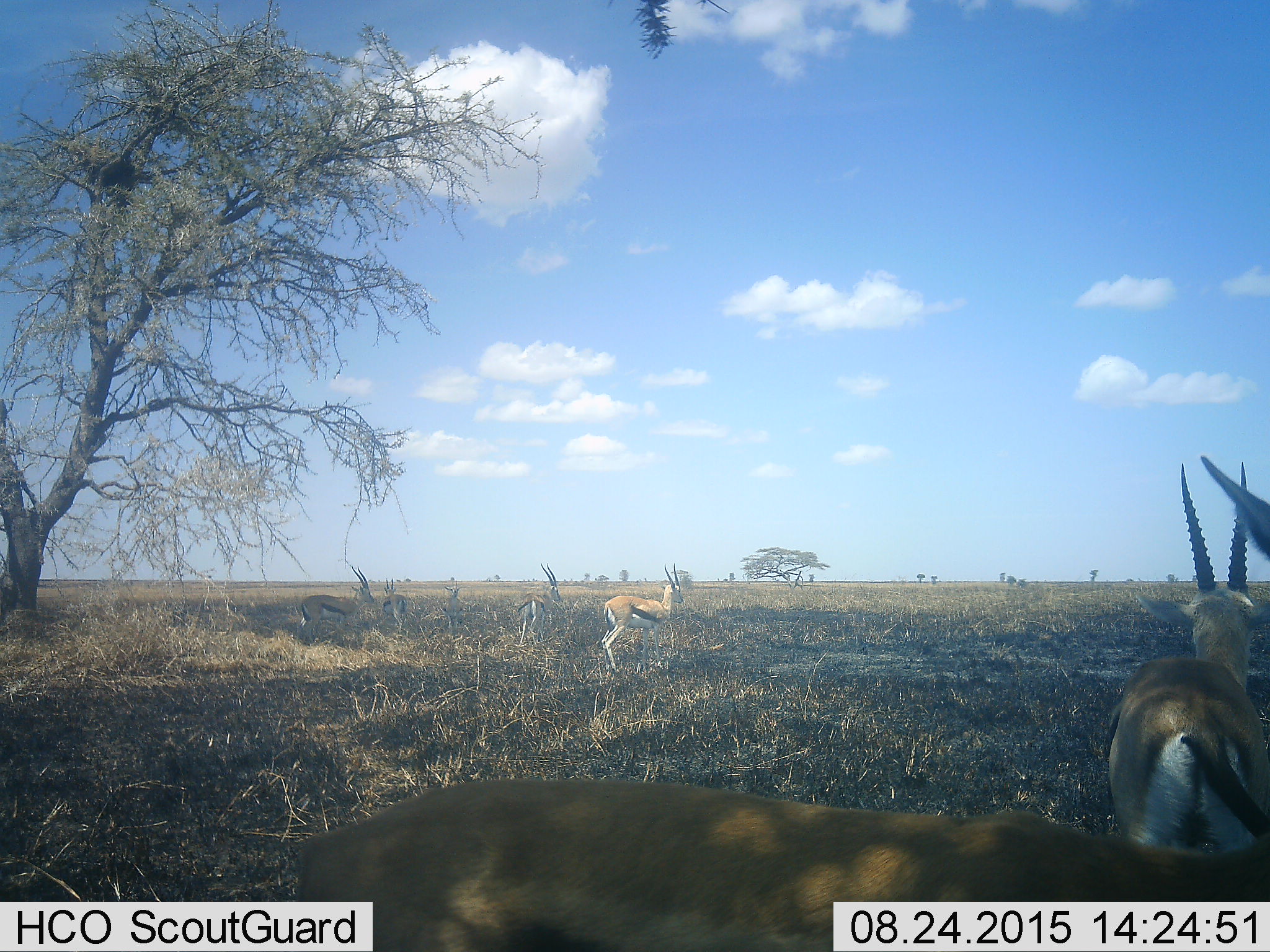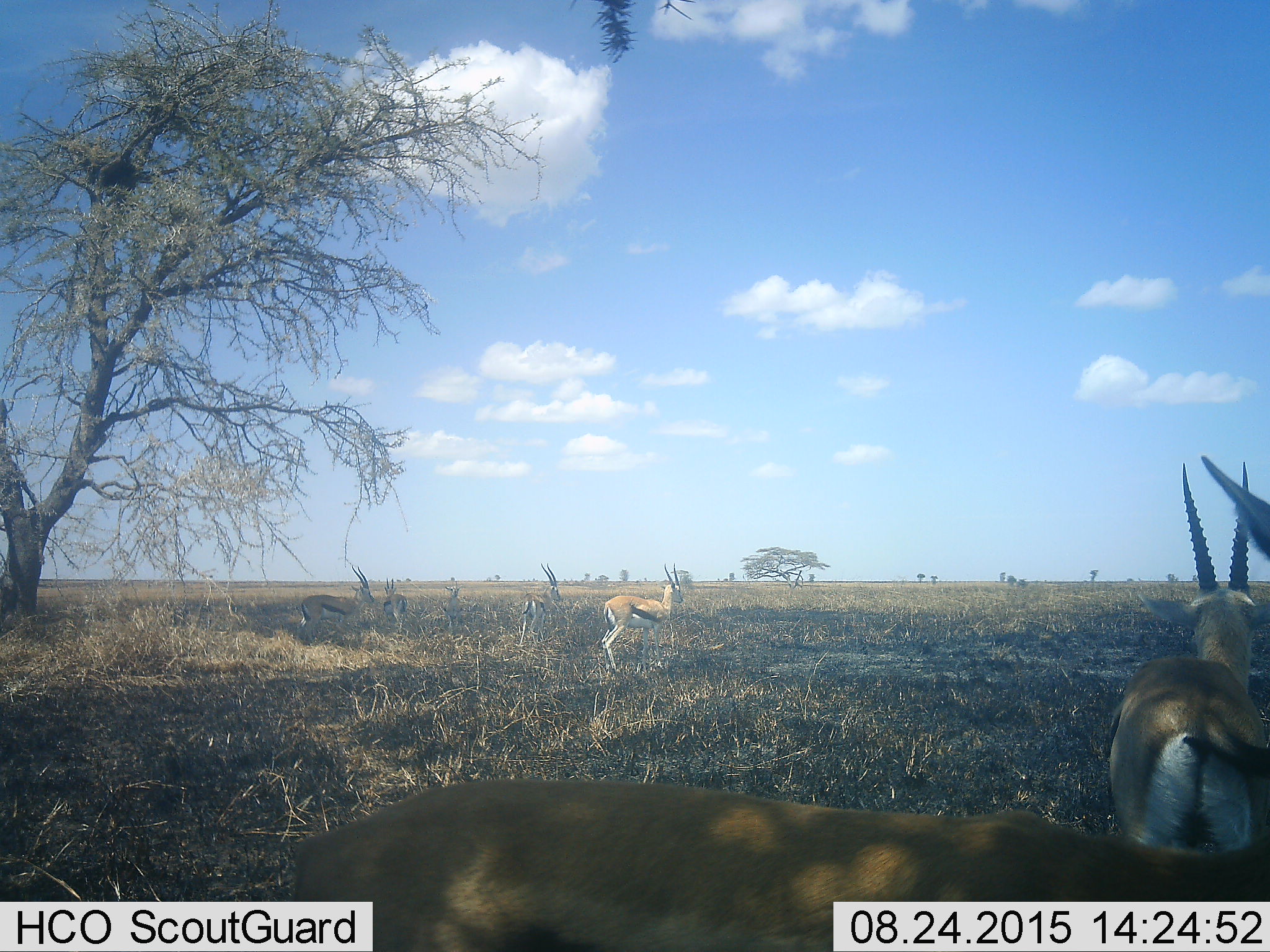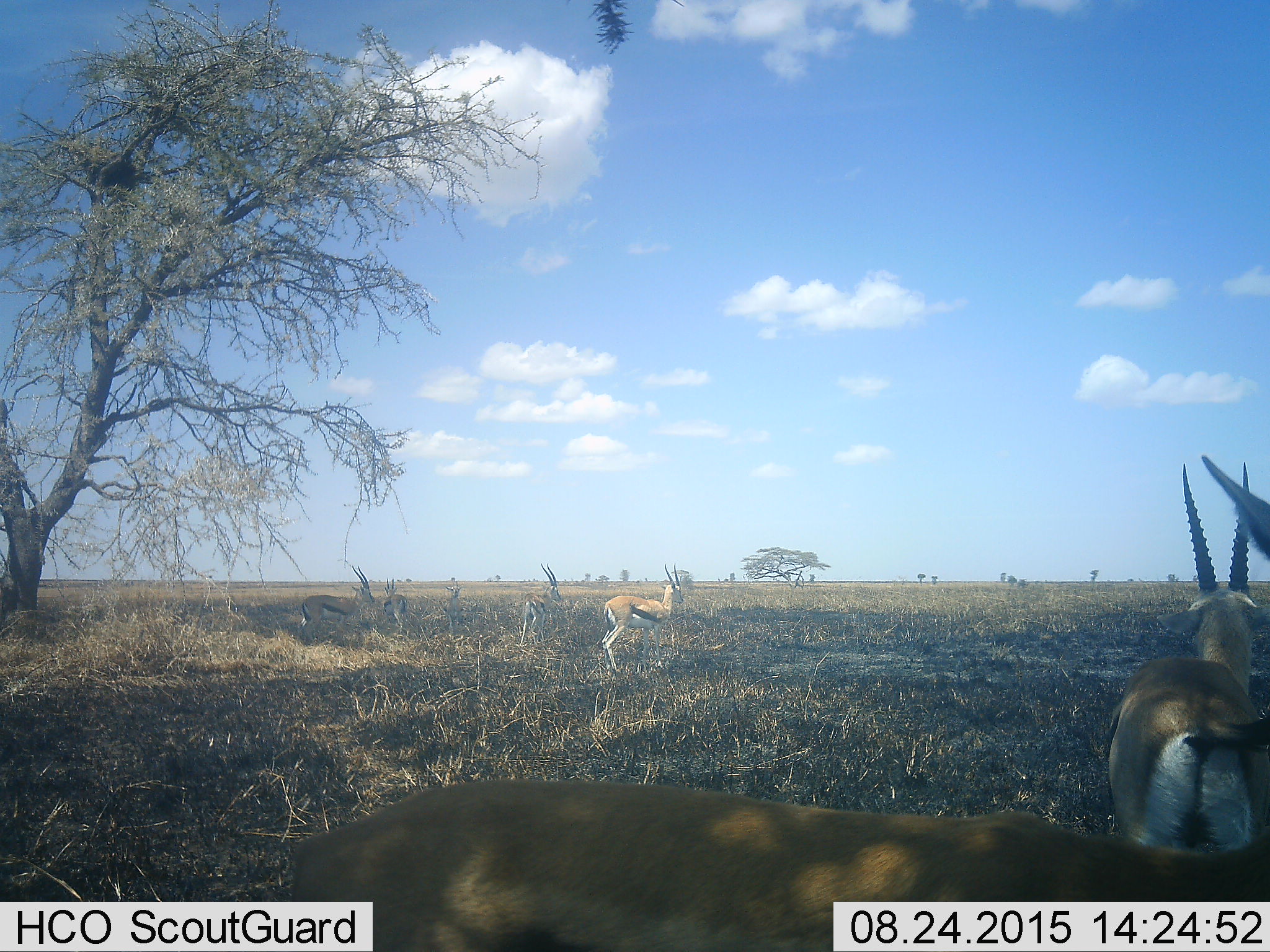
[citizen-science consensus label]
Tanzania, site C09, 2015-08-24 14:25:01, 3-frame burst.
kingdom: Animalia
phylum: Chordata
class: Mammalia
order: Artiodactyla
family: Bovidae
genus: Eudorcas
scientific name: Eudorcas thomsonii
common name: thomson's gazelle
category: gazellethomsons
Gazellethomsons (thomson's gazelle) (Eudorcas thomsonii), count 7. Behavior (volunteer vote fractions): standing 88%, resting 6%, moving 19%, interacting 12%. Young present (vote fraction): 6%. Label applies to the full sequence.